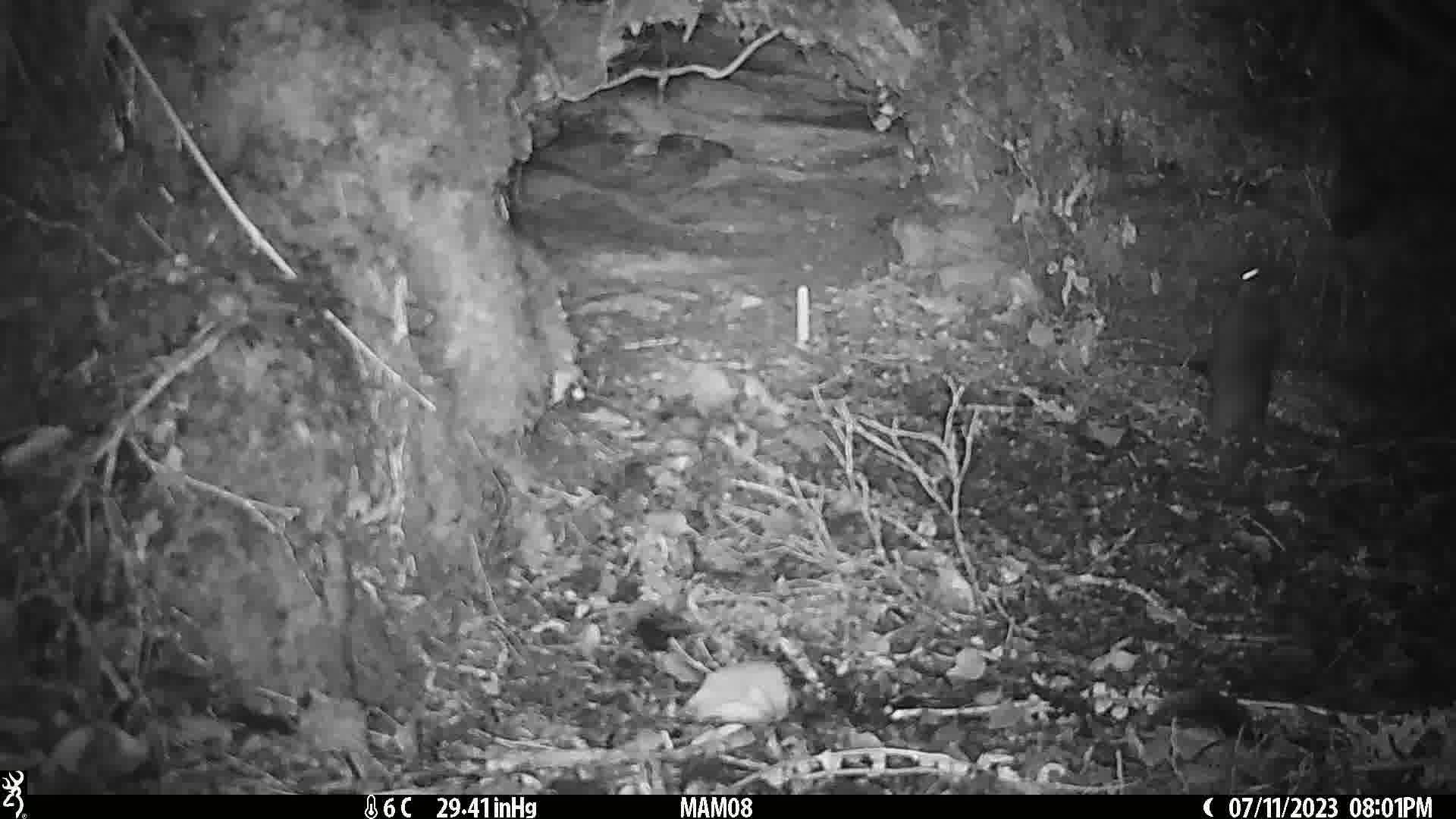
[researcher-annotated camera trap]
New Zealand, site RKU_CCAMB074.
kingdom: Animalia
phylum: Chordata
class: Mammalia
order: Rodentia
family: Muridae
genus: Rattus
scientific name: Rattus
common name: rat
Rat (Rattus).